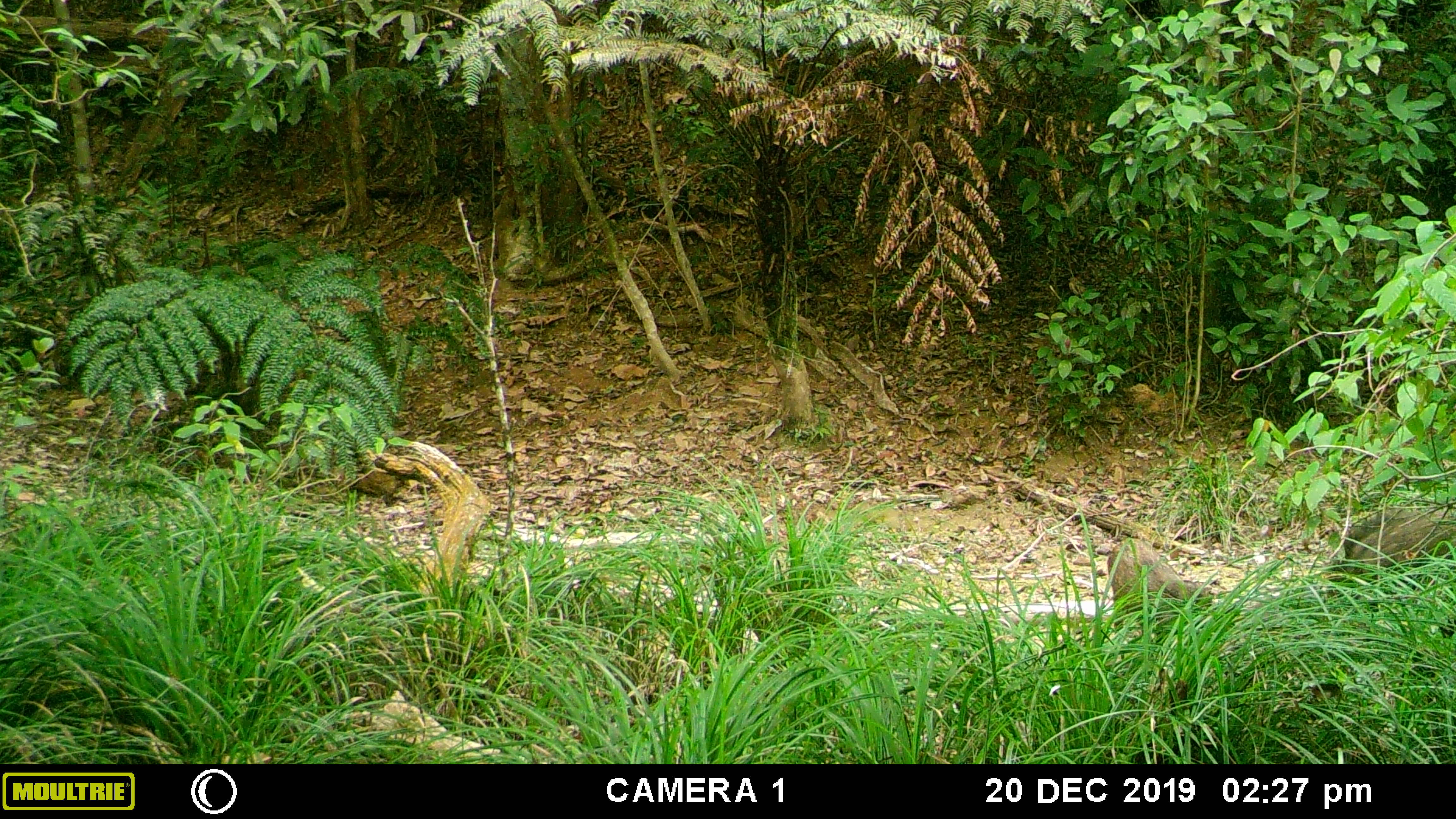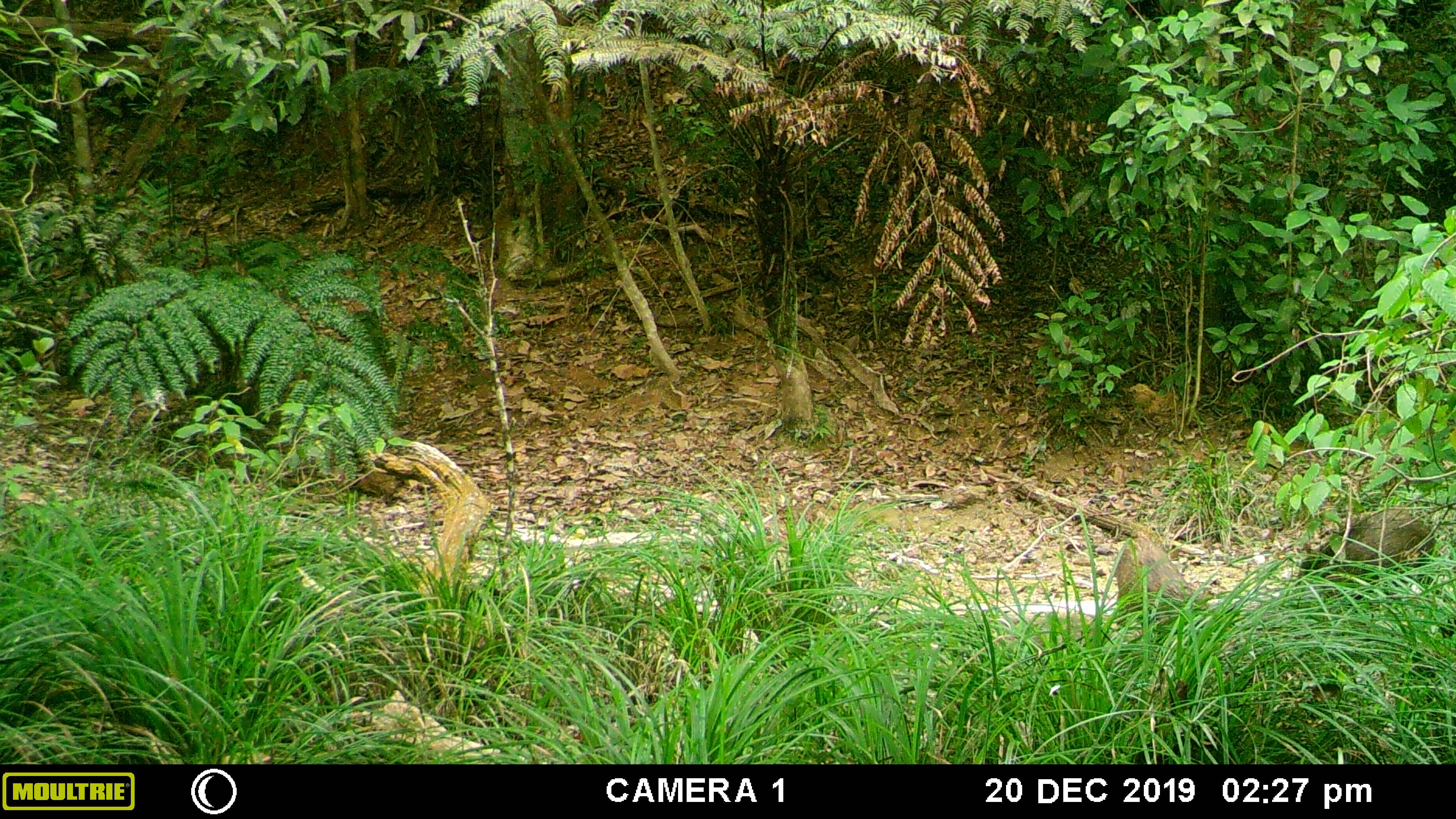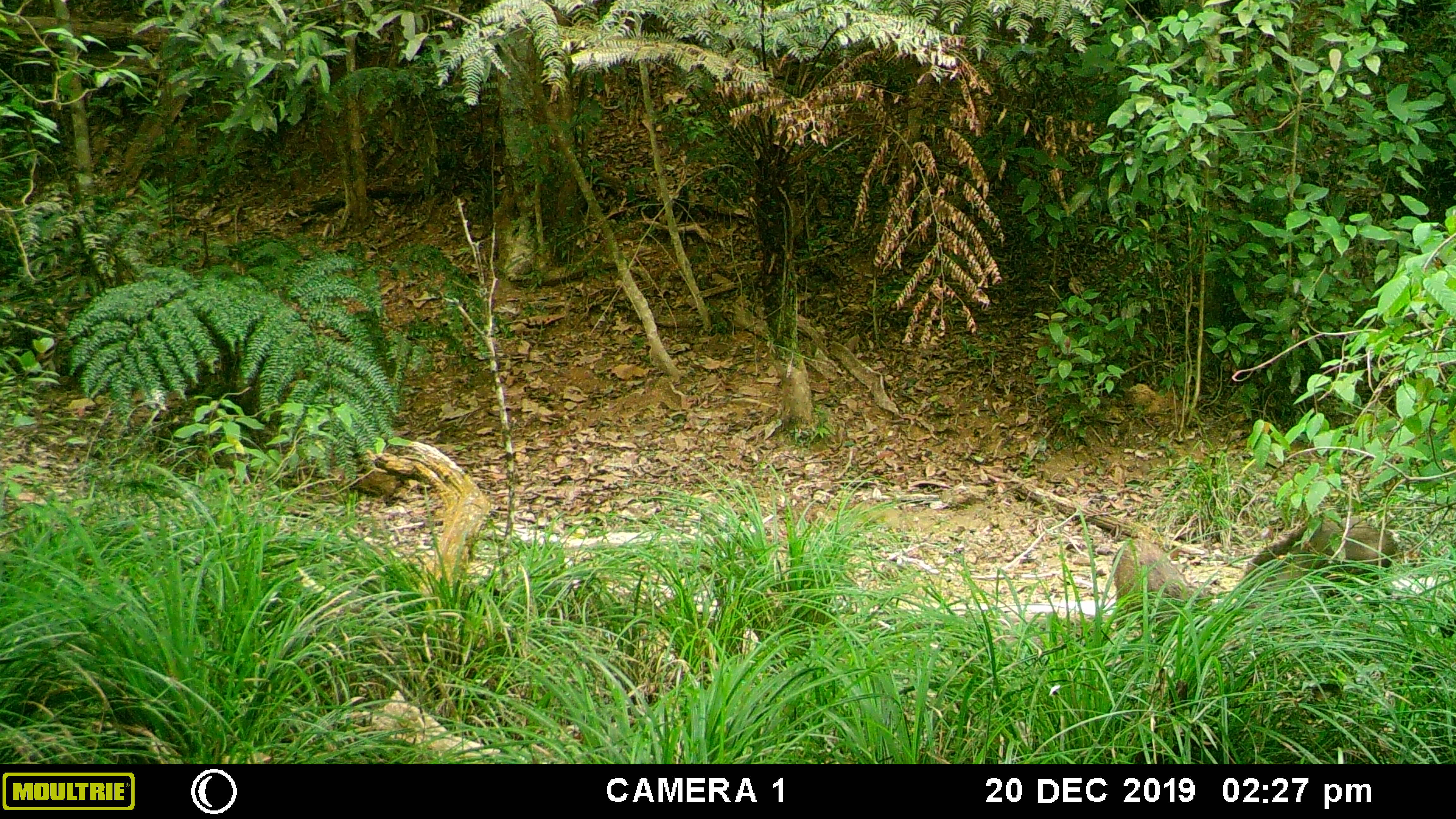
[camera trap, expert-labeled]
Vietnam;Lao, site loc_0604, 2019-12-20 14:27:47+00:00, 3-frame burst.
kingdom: Animalia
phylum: Chordata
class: Mammalia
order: Artiodactyla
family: Suidae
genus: Sus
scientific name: Sus scrofa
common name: eurasian wild pig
Eurasian wild pig (Sus scrofa). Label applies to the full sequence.